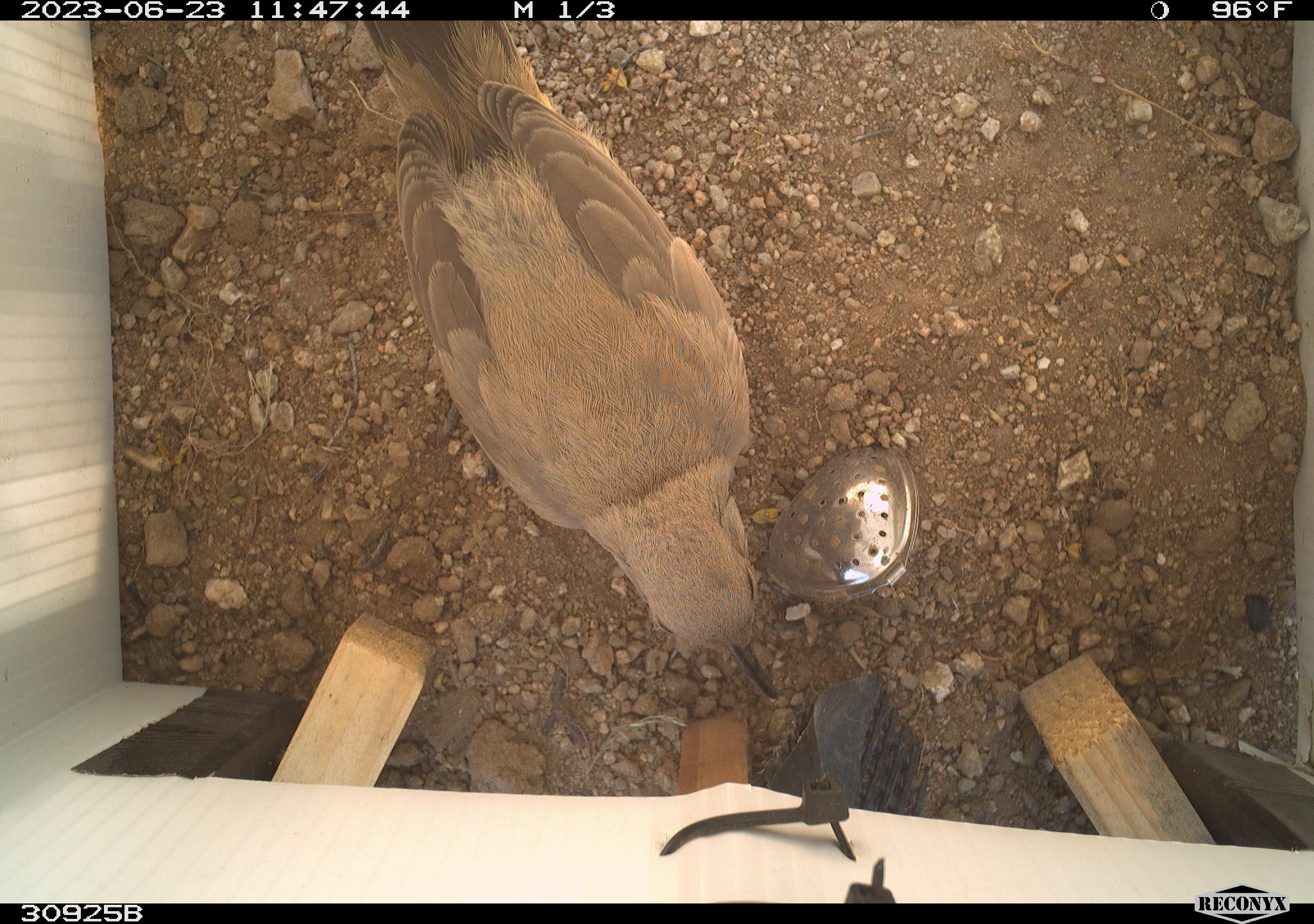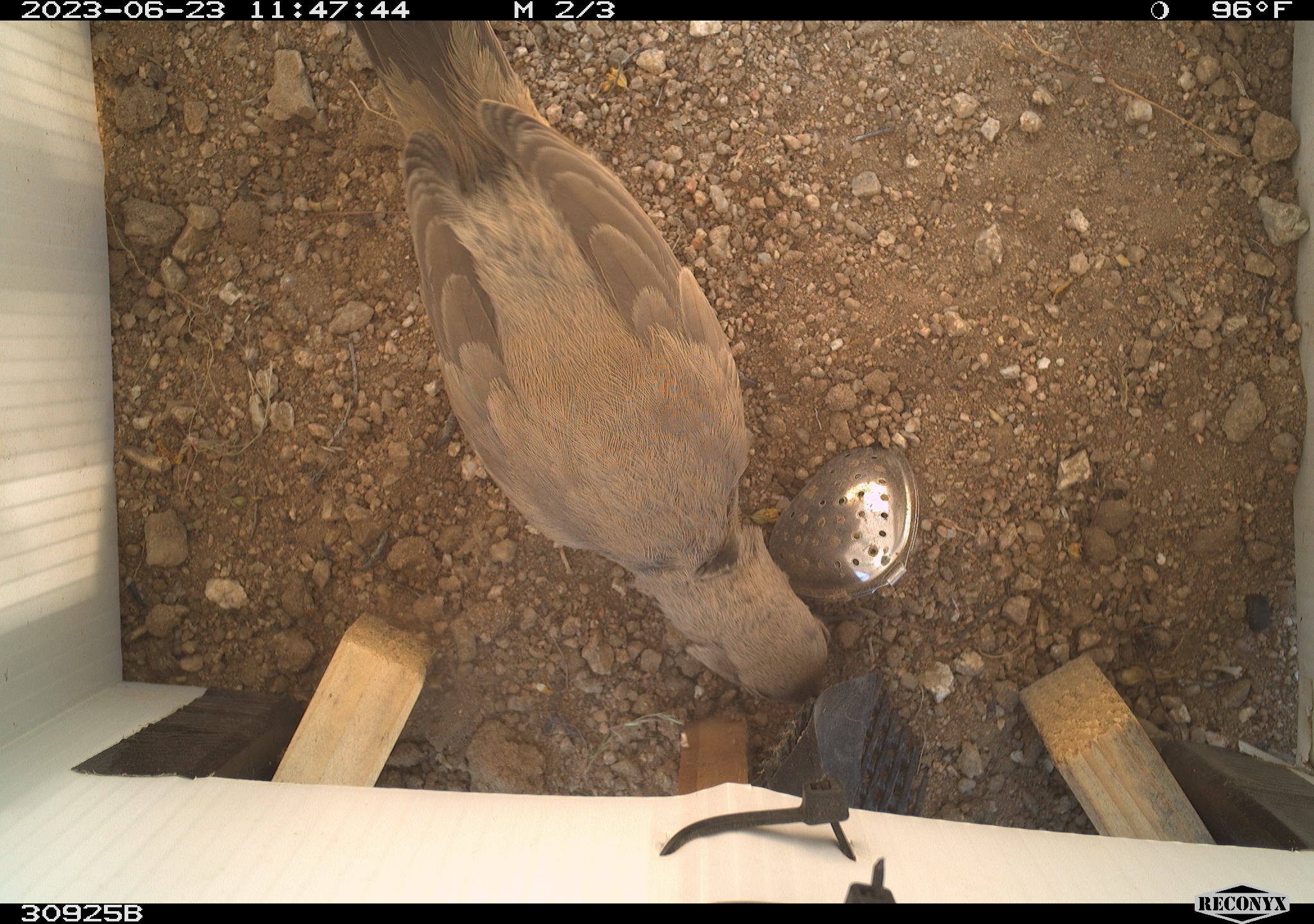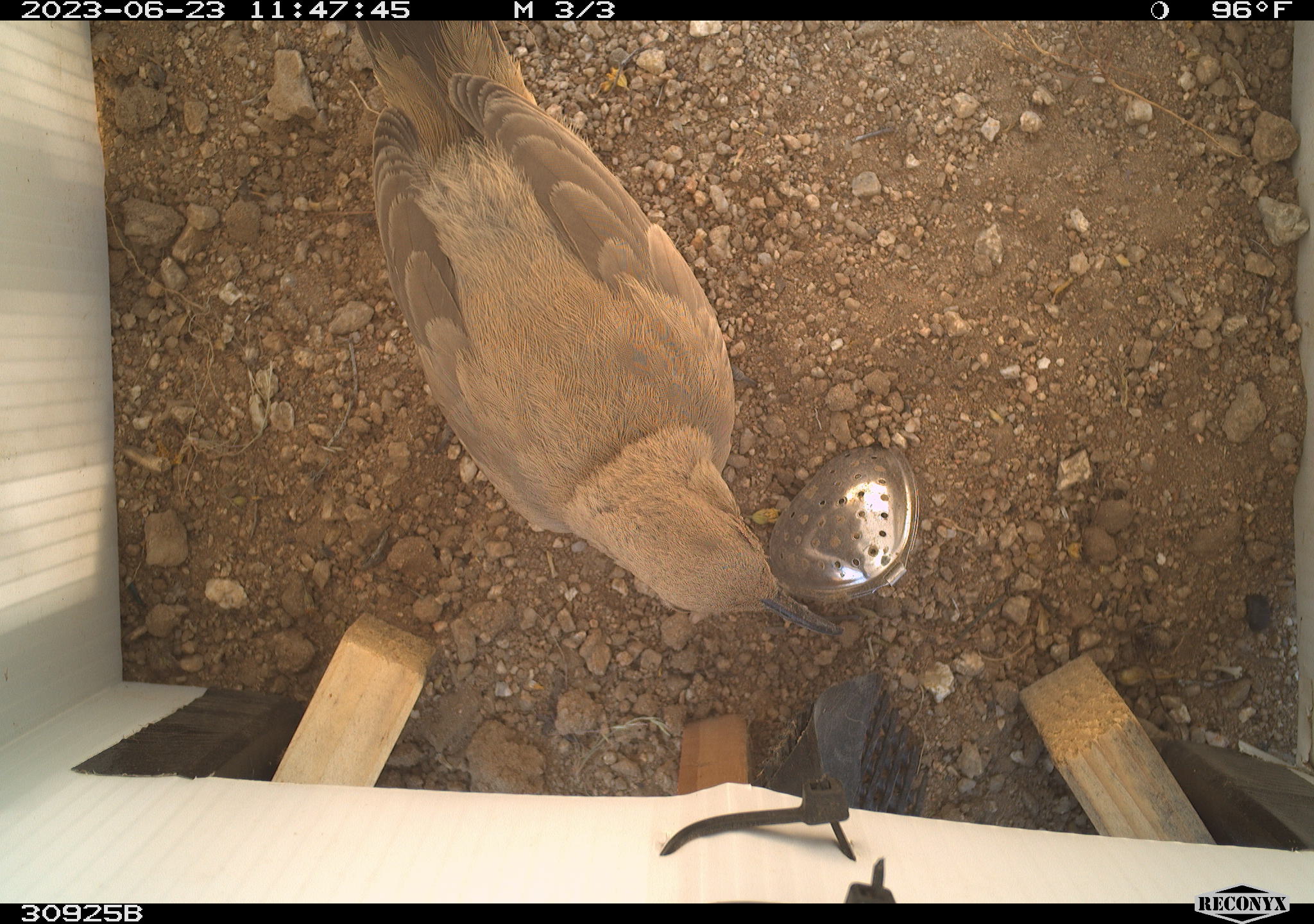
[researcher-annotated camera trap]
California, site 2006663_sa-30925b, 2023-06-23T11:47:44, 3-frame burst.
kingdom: Animalia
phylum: Chordata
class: Aves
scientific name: Aves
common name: bird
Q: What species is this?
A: Bird (Aves).